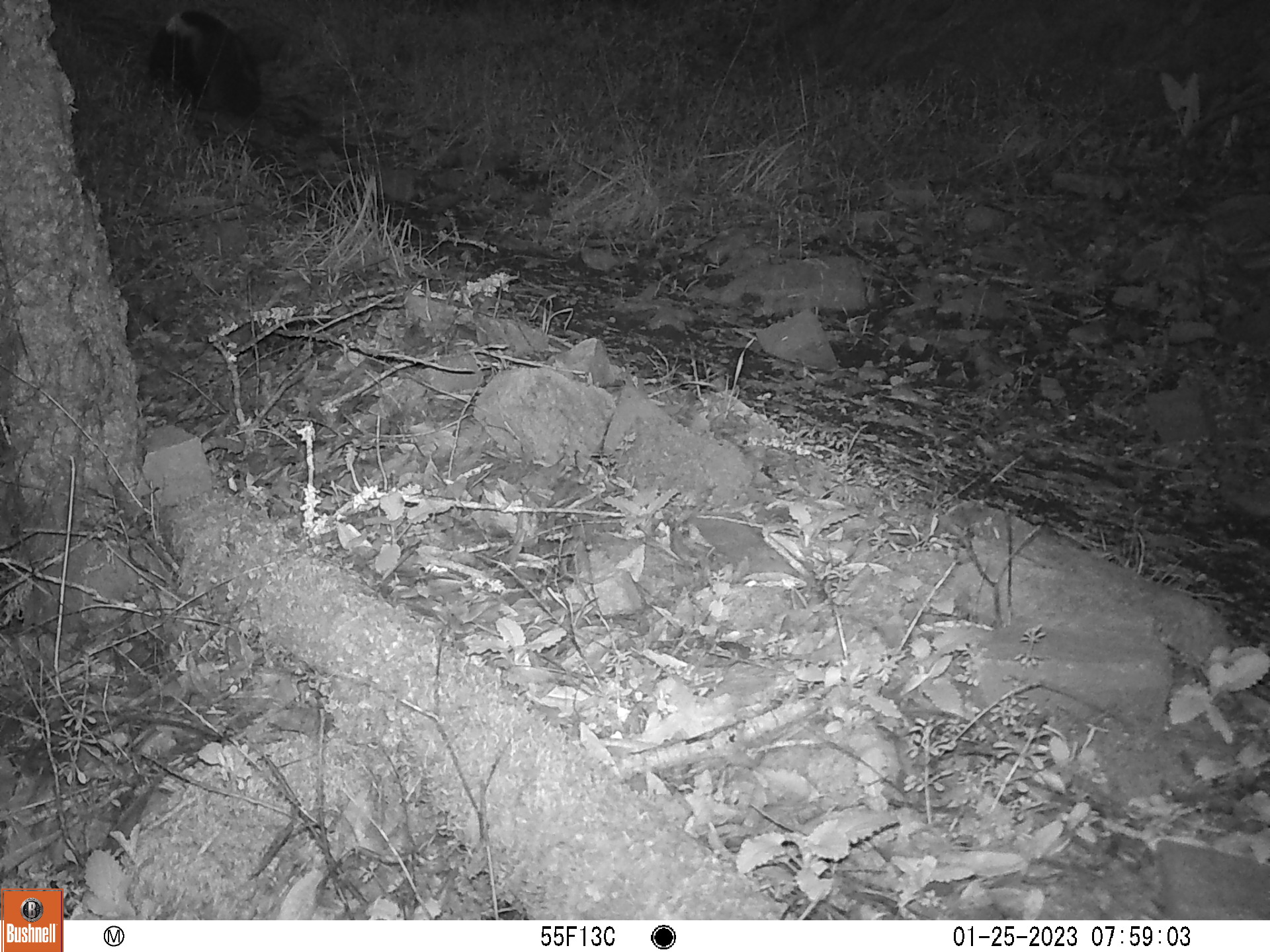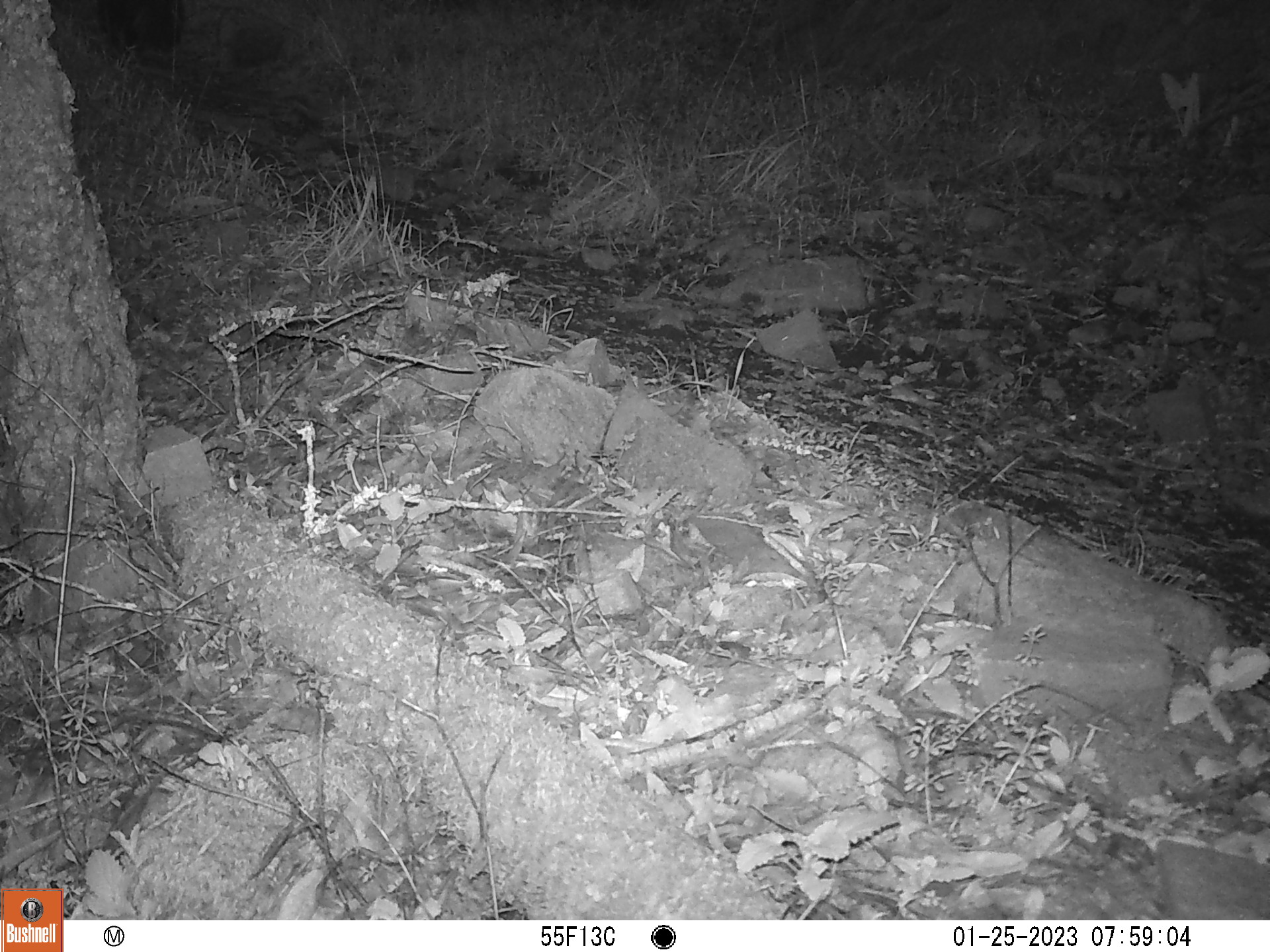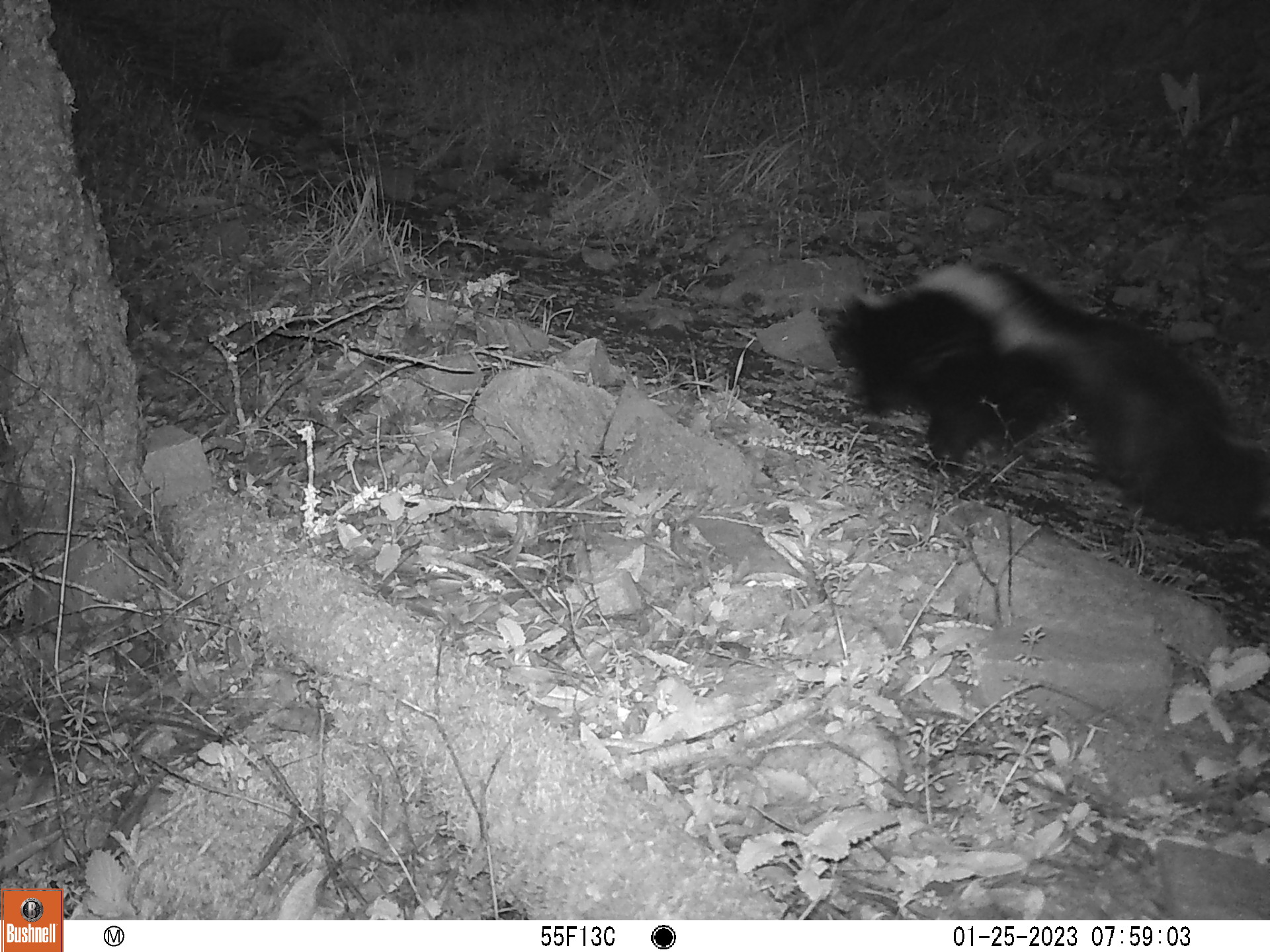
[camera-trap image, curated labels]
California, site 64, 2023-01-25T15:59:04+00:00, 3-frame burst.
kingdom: Animalia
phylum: Chordata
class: Mammalia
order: Carnivora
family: Mephitidae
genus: Mephitis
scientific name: Mephitis mephitis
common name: striped skunk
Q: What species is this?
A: Striped skunk (Mephitis mephitis).